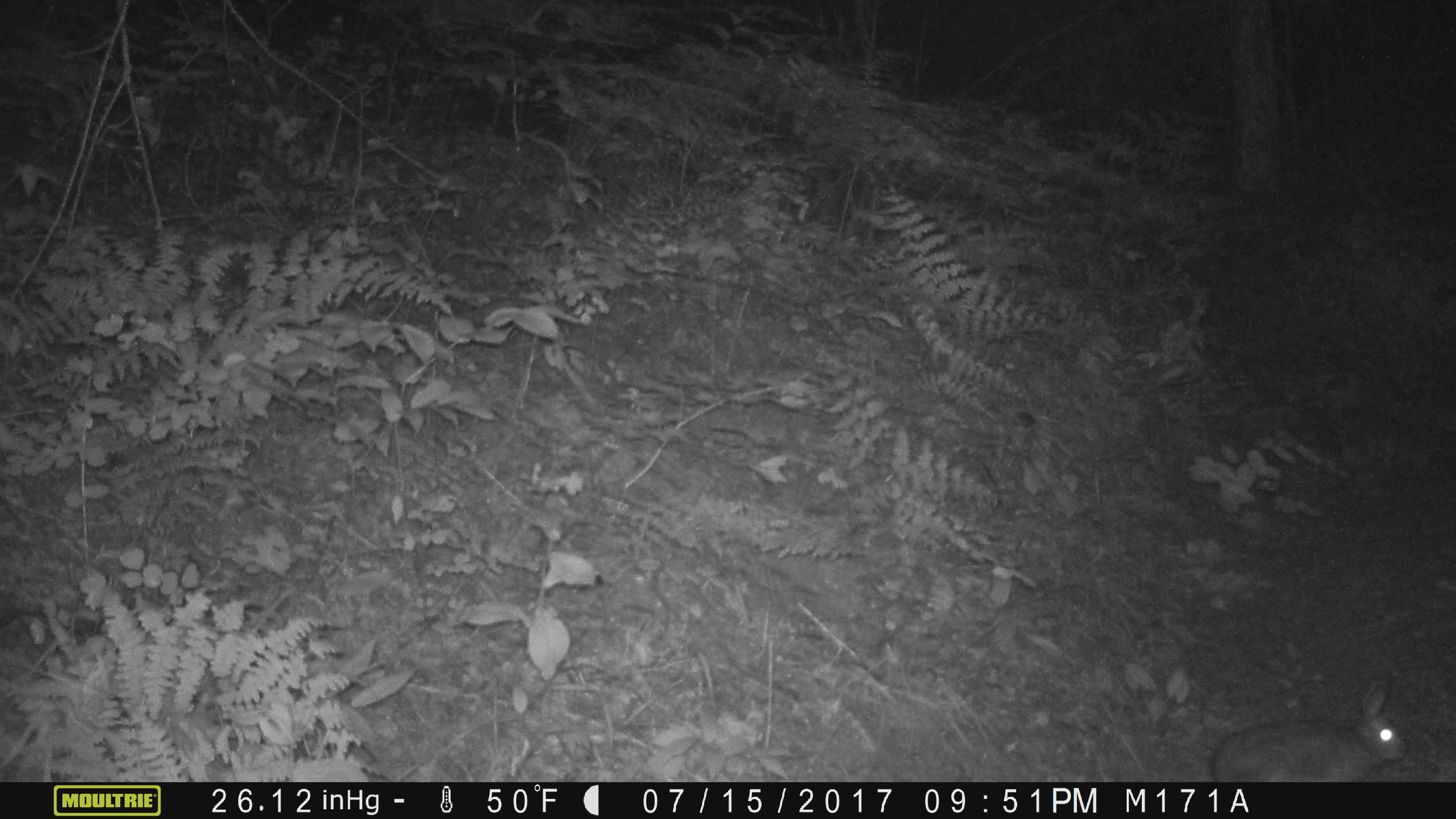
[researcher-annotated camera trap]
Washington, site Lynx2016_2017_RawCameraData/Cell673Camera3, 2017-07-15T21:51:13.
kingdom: Animalia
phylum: Chordata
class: Mammalia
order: Lagomorpha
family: Leporidae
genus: Lepus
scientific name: Lepus americanus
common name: snowshoe hare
Lepus americanus (snowshoe hare). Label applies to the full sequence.